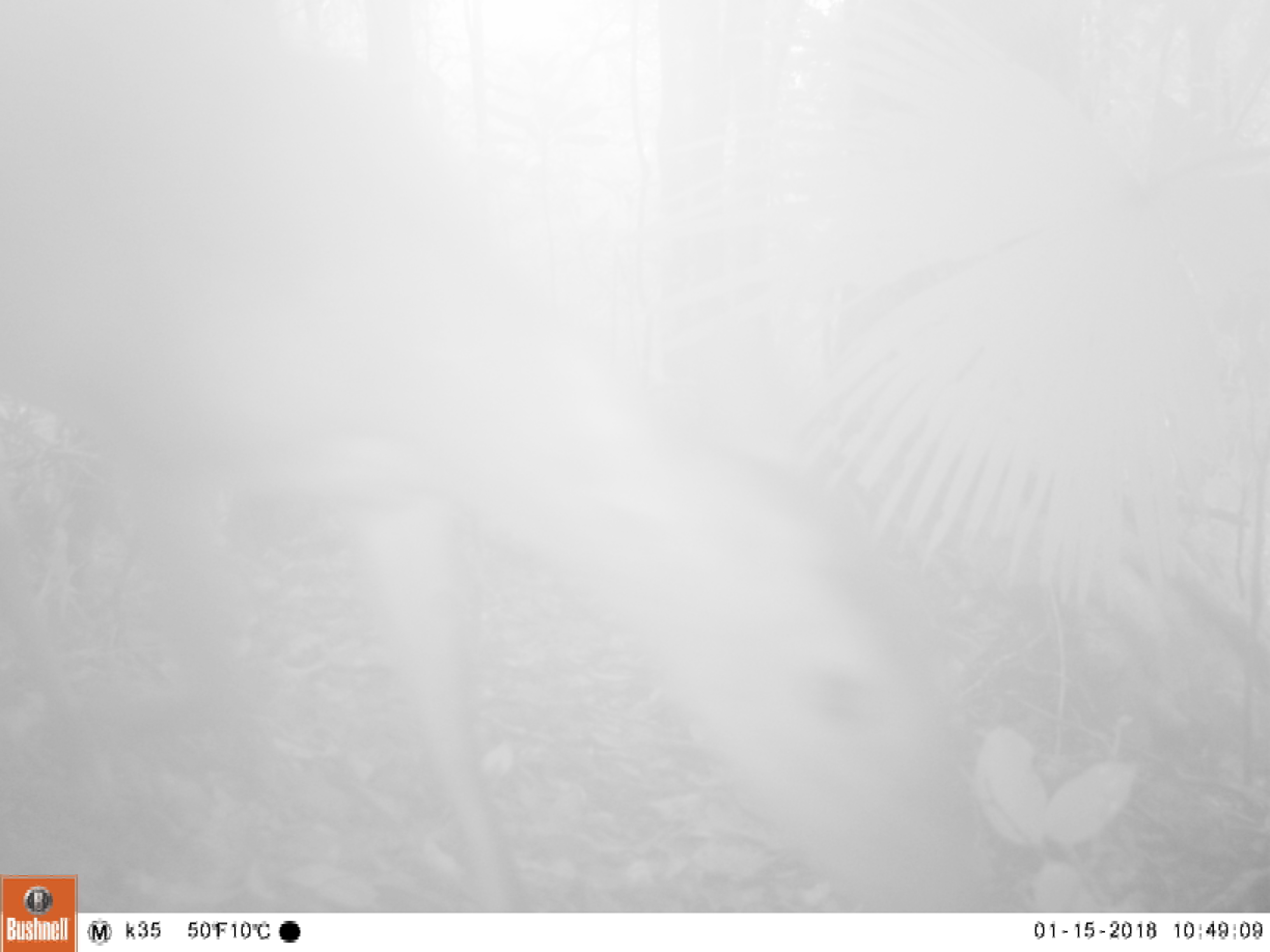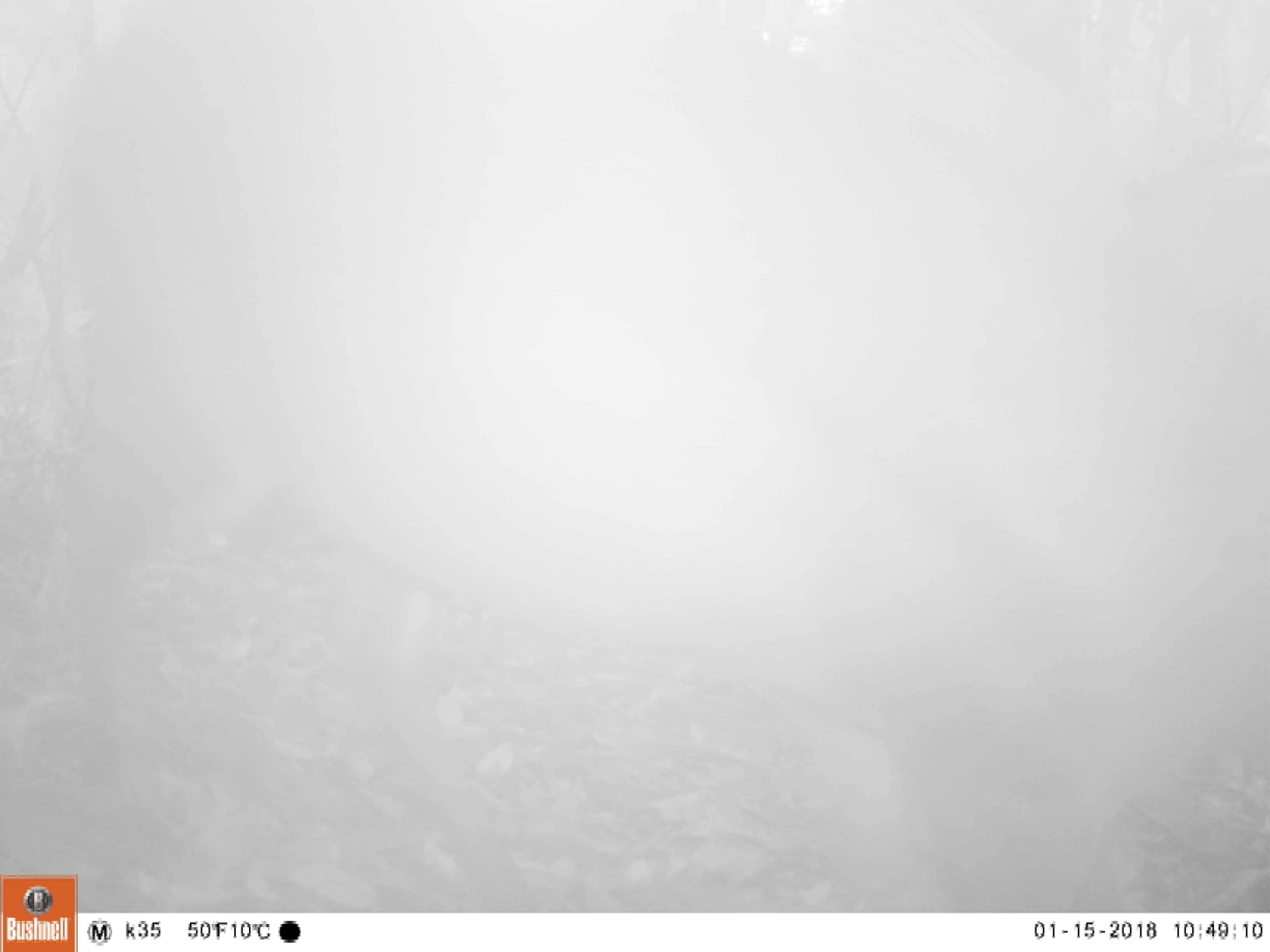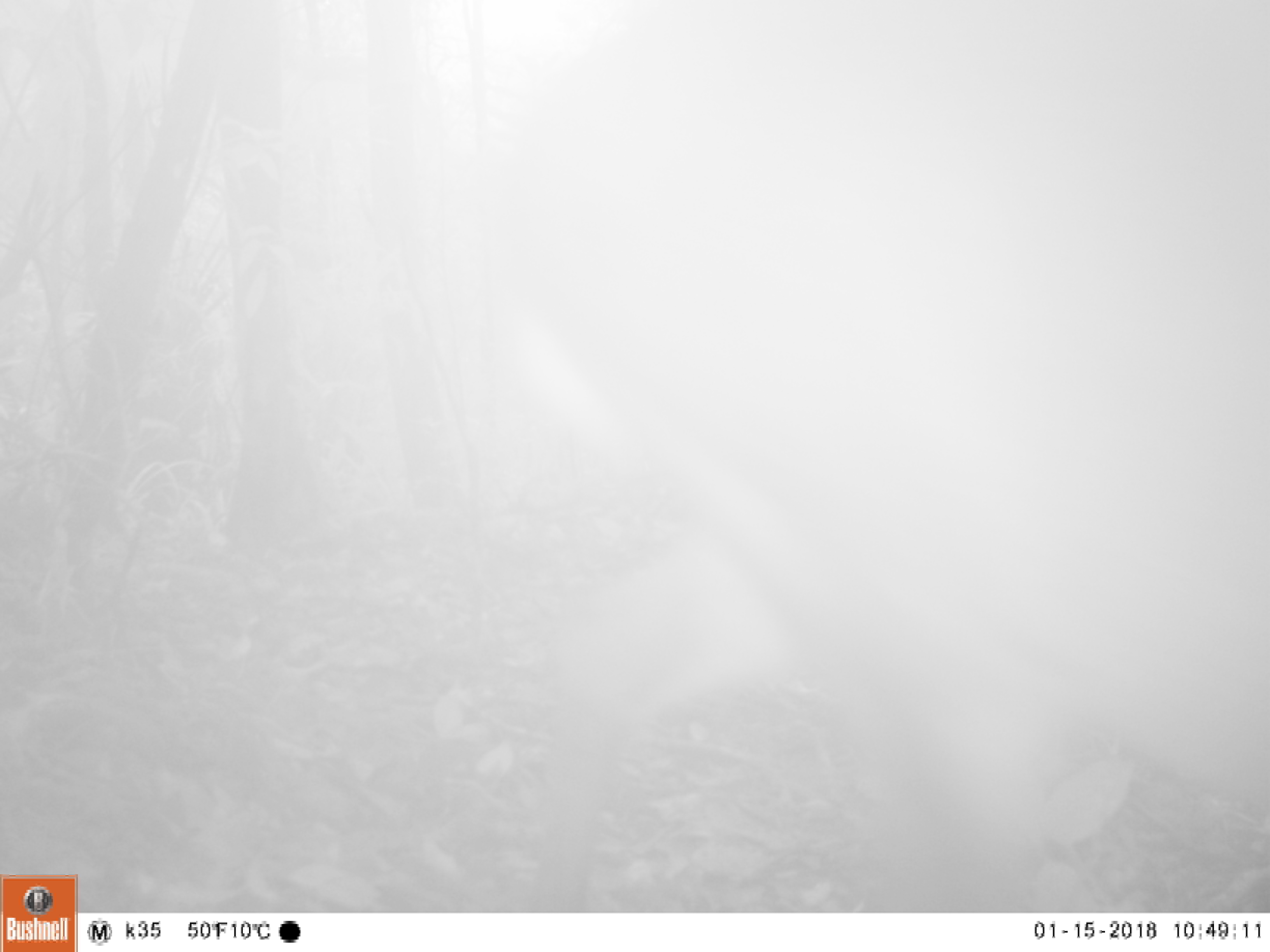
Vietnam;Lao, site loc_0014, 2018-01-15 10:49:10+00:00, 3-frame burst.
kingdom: Animalia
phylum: Chordata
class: Mammalia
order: Artiodactyla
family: Cervidae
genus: Muntiacus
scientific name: Muntiacus vuquangensis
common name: large-antlered muntjac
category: large antlered muntjac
Large antlered muntjac (large-antlered muntjac) (Muntiacus vuquangensis). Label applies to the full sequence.